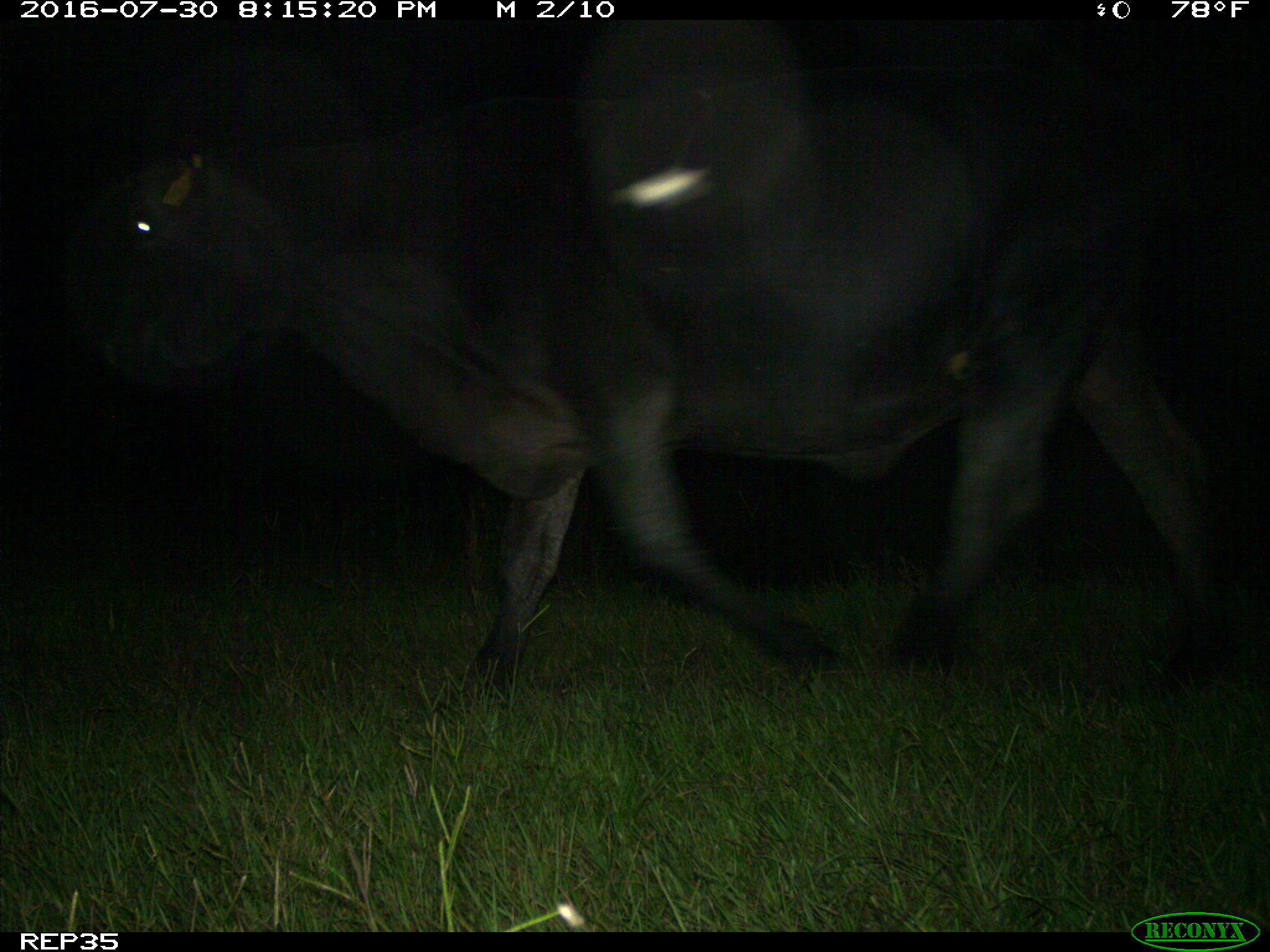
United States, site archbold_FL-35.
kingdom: Animalia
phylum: Chordata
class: Mammalia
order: Artiodactyla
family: Bovidae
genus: Bos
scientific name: Bos taurus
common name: domestic cow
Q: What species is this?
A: Bos taurus (domestic cow).